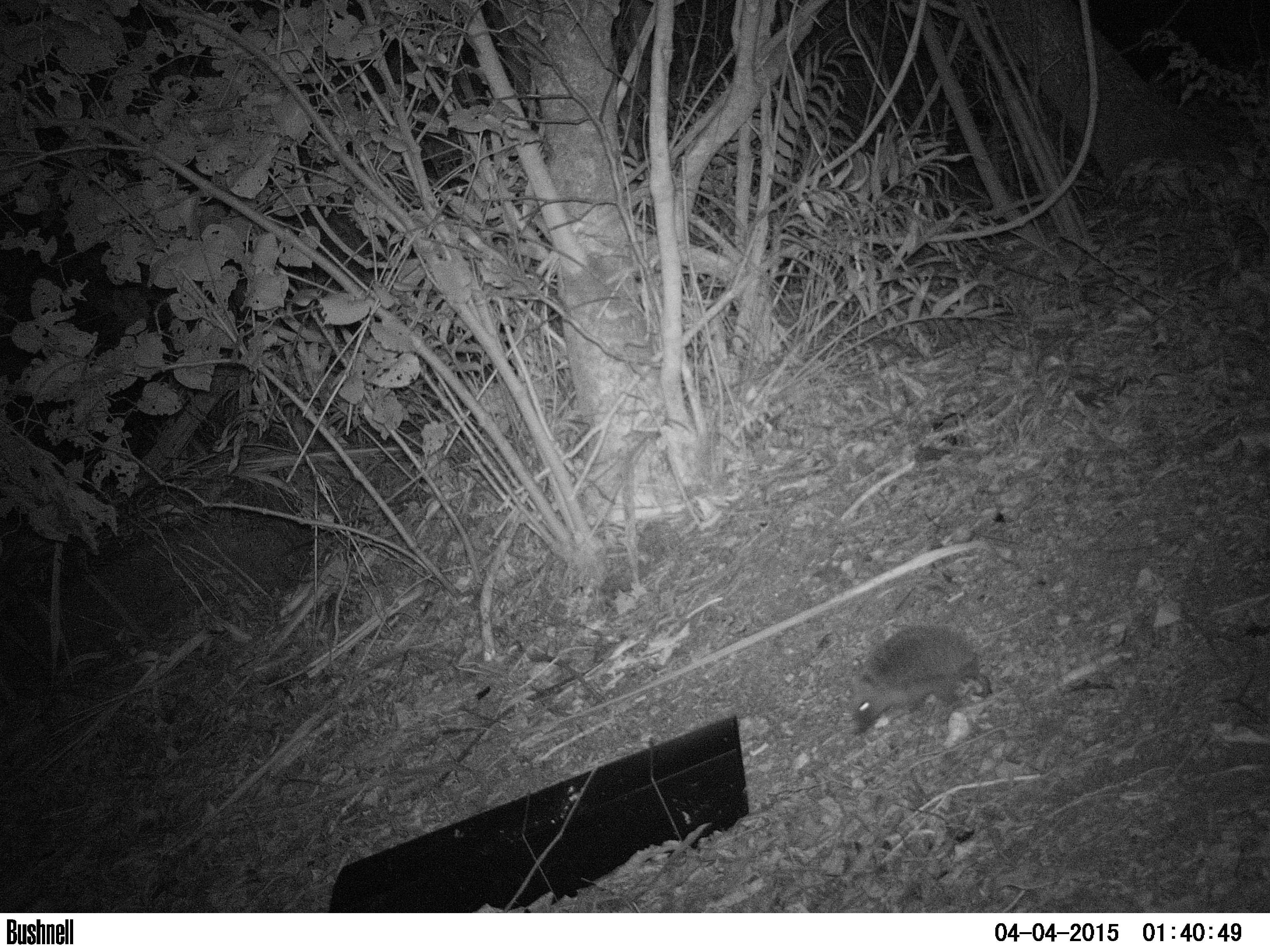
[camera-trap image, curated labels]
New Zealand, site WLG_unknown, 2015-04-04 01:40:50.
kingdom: Animalia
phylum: Chordata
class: Mammalia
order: Eulipotyphla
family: Erinaceidae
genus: Erinaceus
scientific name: Erinaceus europaeus europaeus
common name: european hedgehog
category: hedgehog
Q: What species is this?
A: Hedgehog (european hedgehog) (Erinaceus europaeus europaeus).